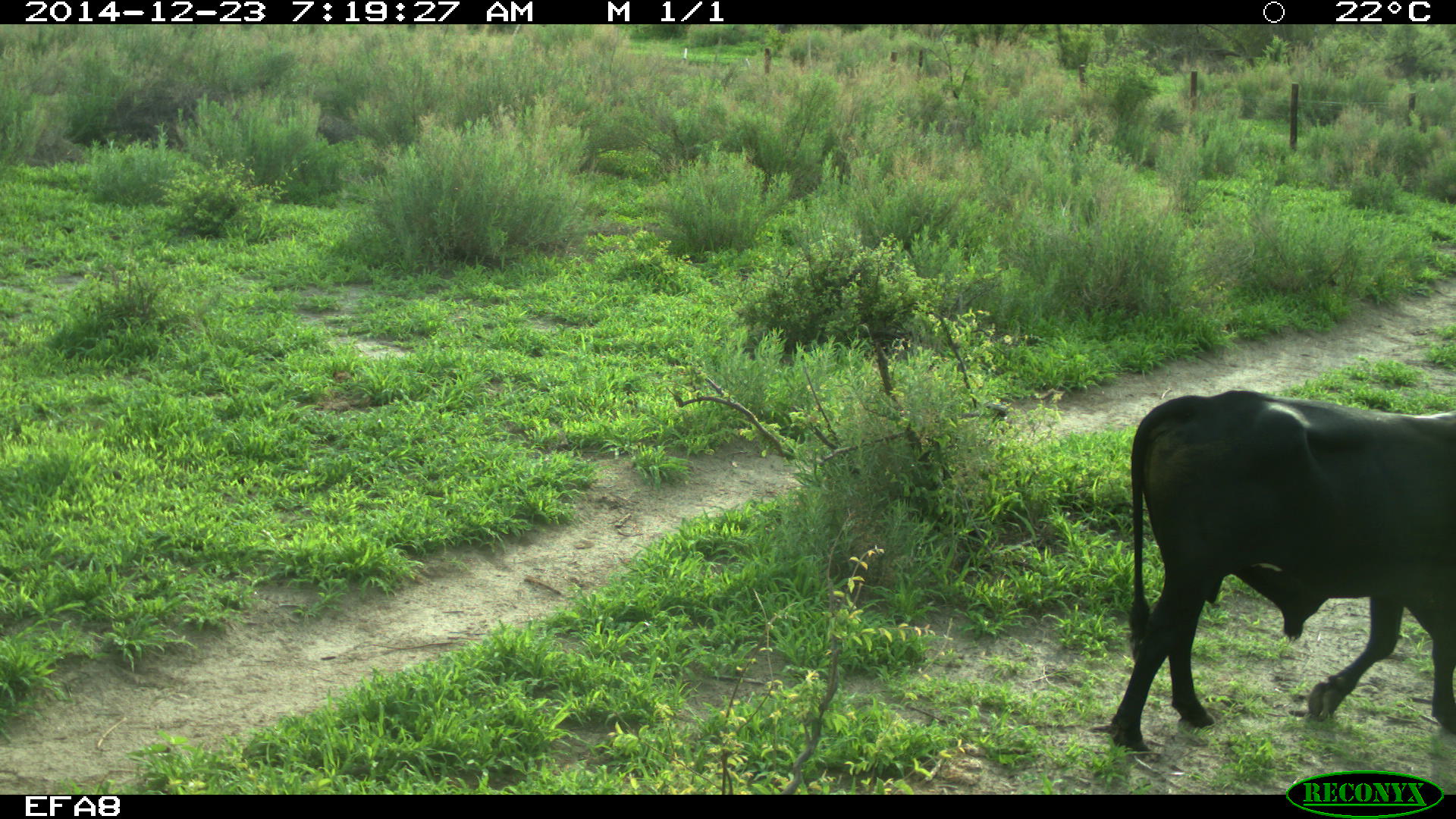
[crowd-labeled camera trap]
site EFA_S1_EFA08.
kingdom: Animalia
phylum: Chordata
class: Mammalia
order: Artiodactyla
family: Bovidae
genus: Bos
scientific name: Bos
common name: cattle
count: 1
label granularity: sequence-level